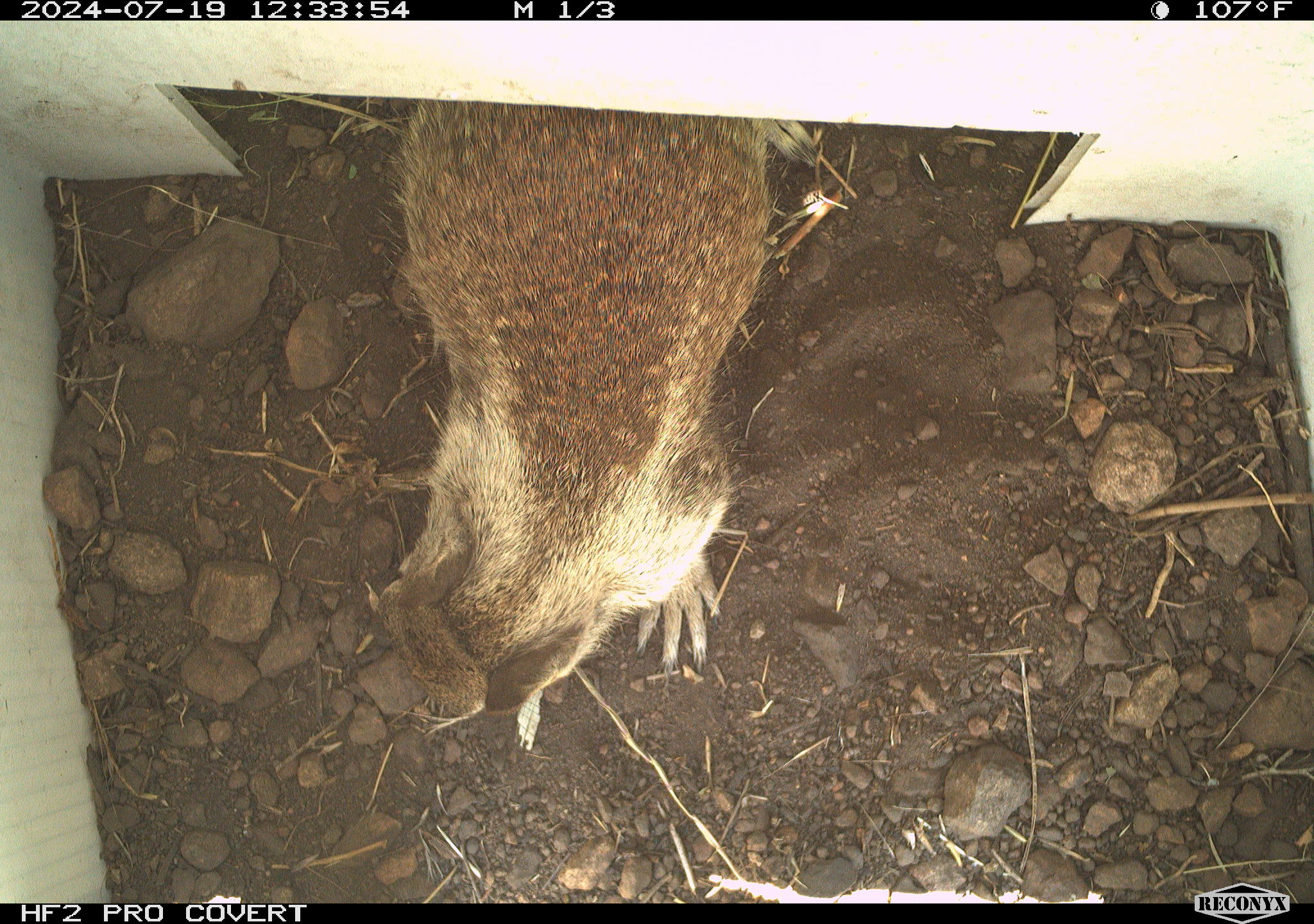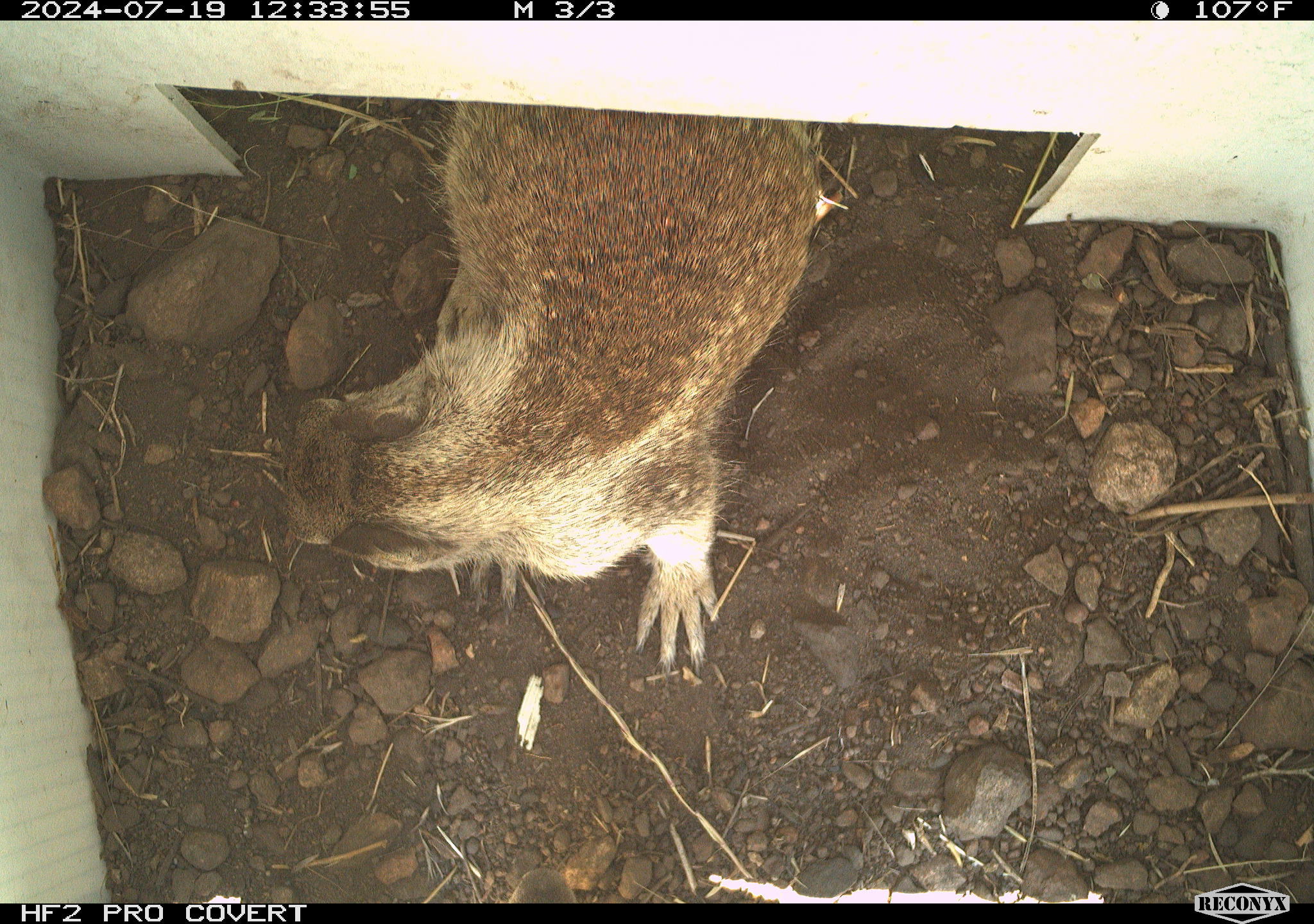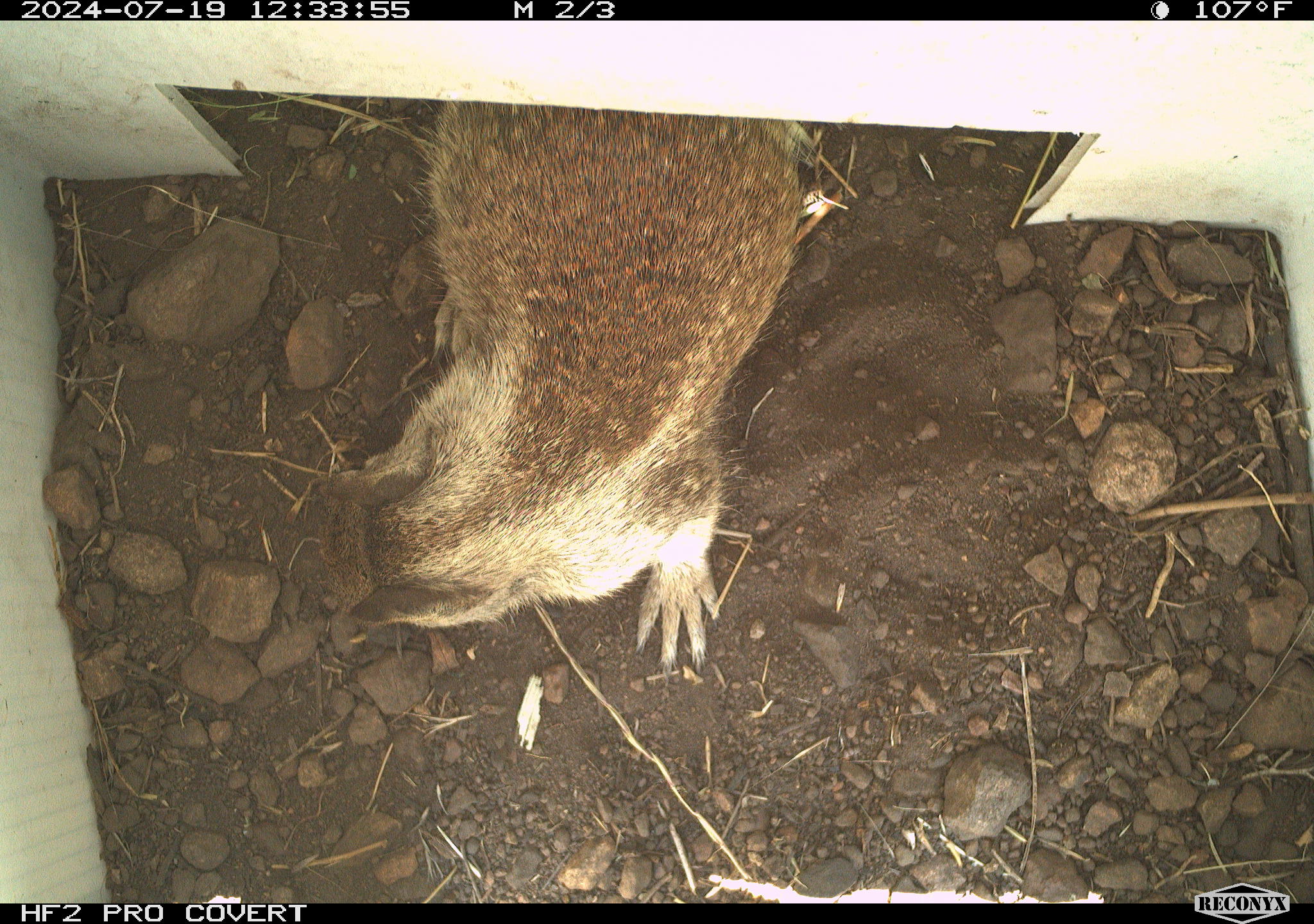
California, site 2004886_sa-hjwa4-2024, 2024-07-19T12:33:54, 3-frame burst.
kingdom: Animalia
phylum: Chordata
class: Mammalia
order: Rodentia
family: Sciuridae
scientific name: Sciuridae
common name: squirrels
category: sciuridae family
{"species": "sciuridae family (squirrels) (Sciuridae)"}